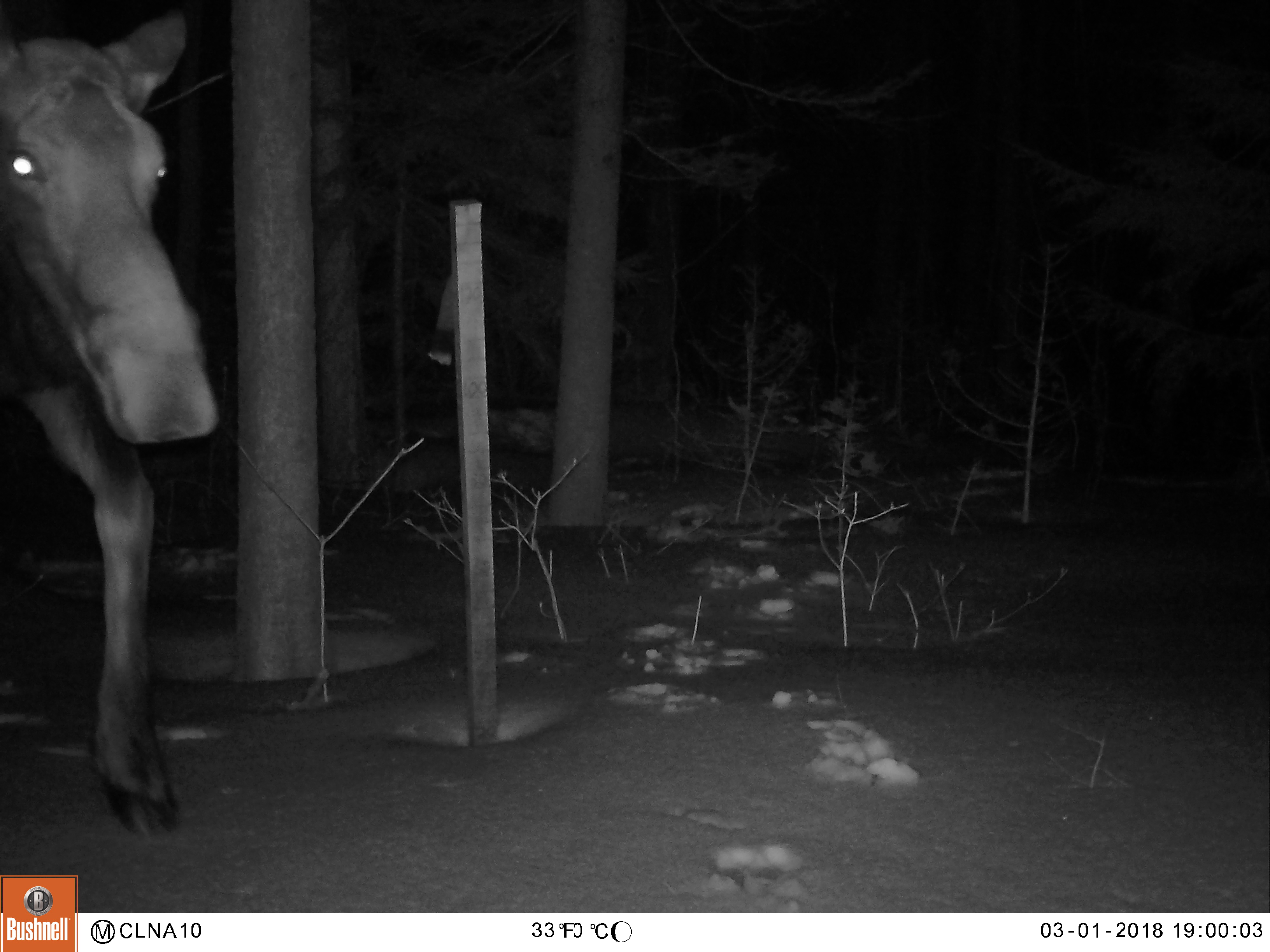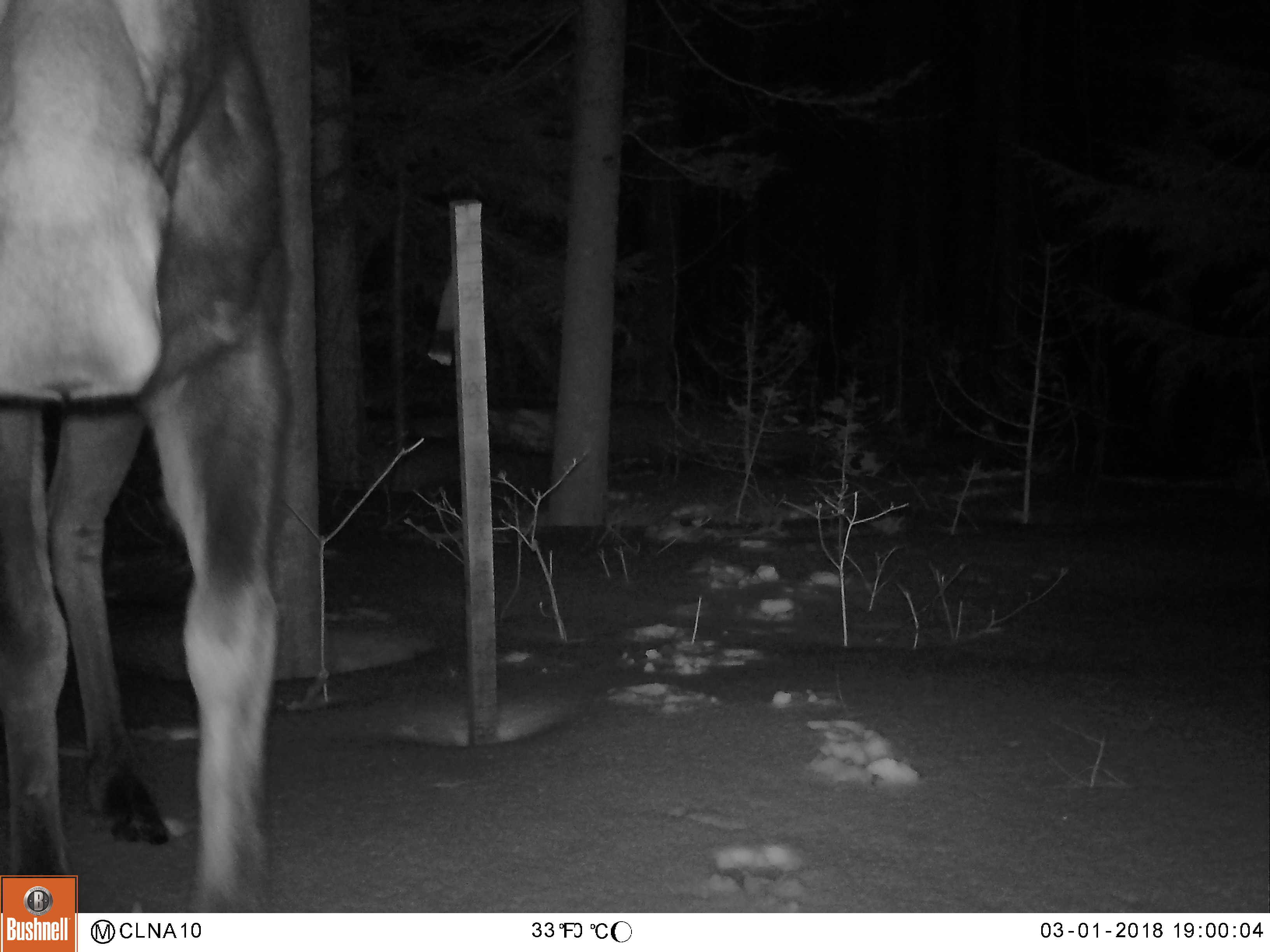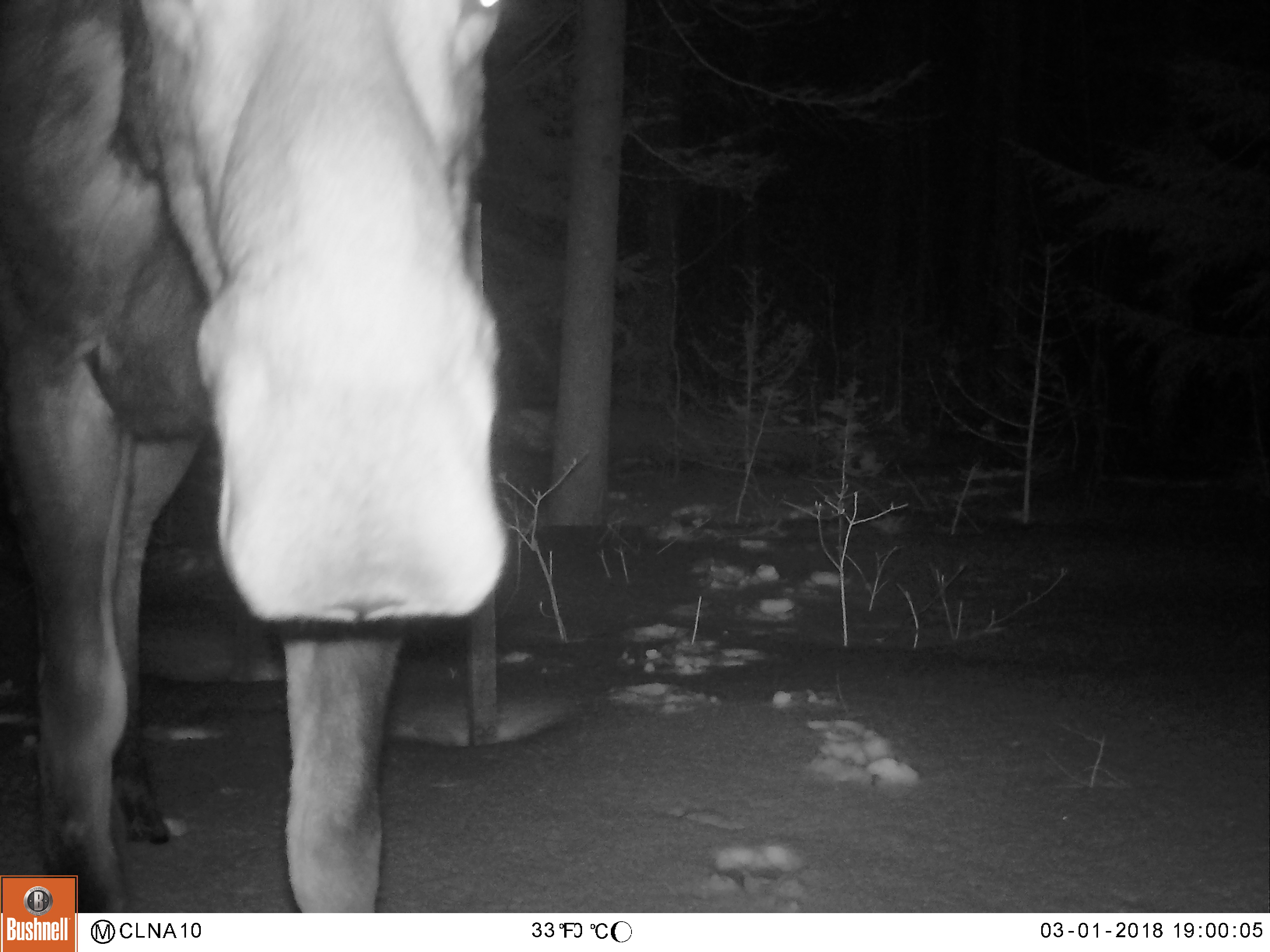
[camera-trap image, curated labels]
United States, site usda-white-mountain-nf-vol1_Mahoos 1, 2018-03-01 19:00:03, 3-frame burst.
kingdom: Animalia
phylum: Chordata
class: Mammalia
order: Artiodactyla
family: Cervidae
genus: Alces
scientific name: Alces alces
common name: moose